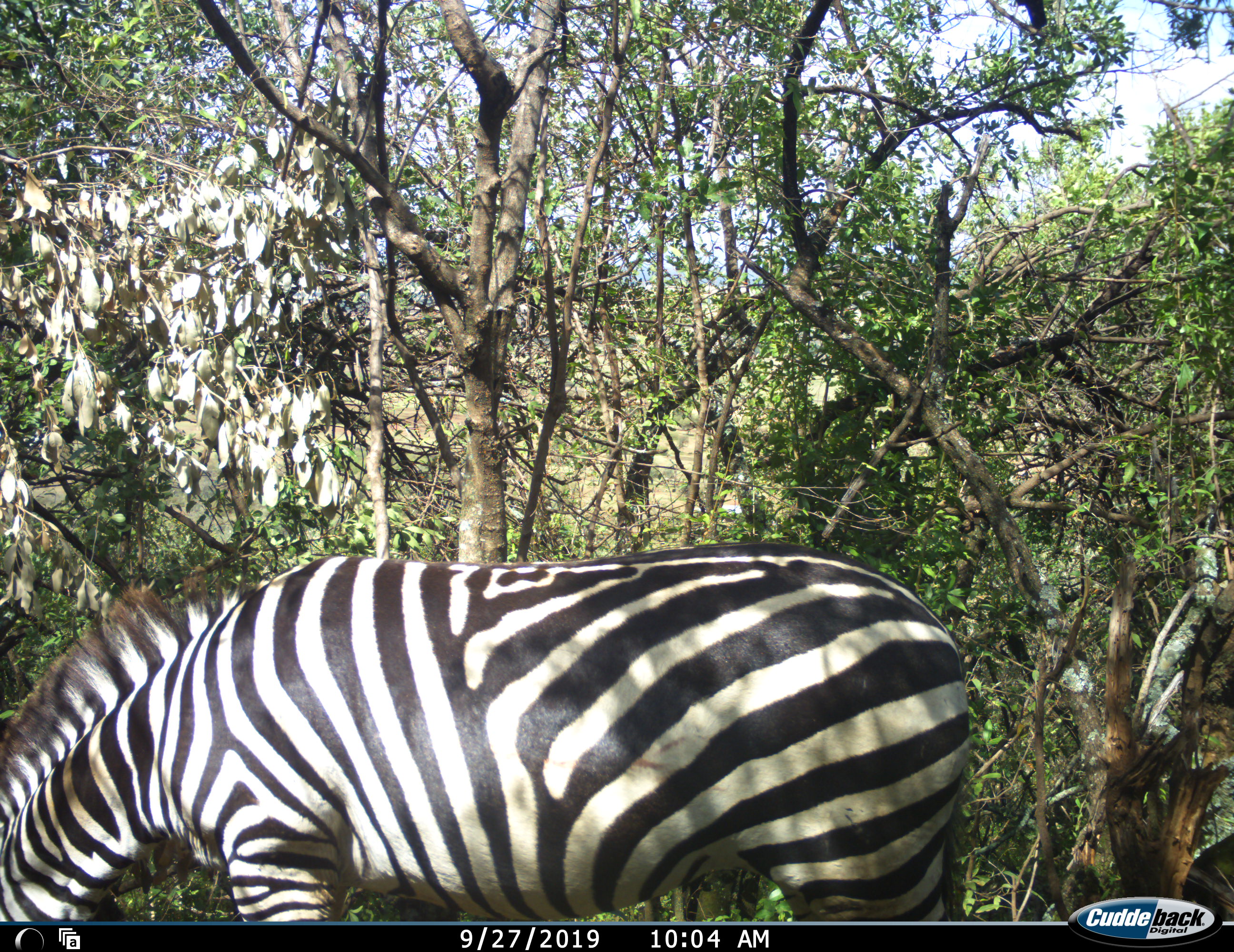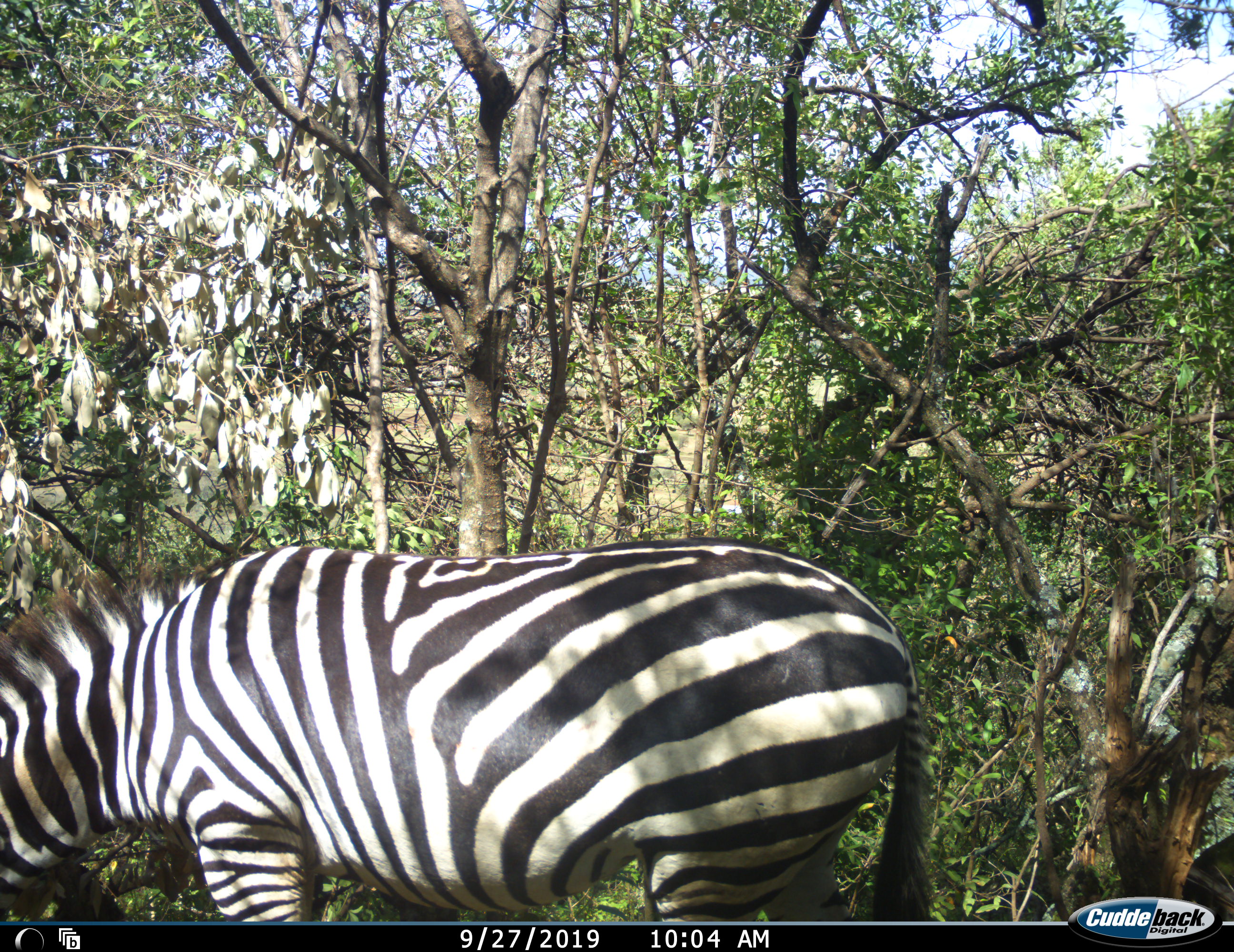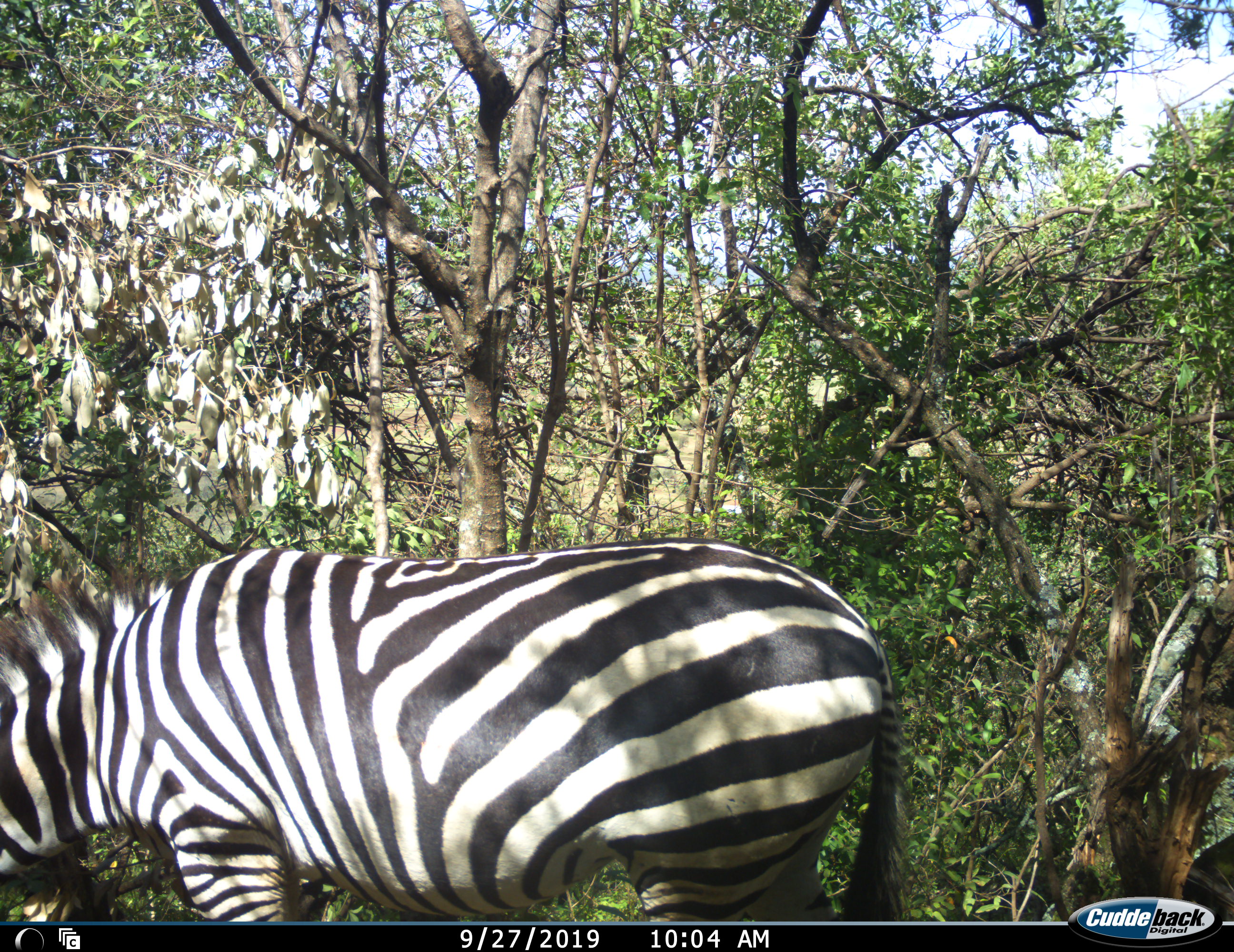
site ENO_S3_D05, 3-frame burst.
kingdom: Animalia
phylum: Chordata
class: Mammalia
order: Perissodactyla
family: Equidae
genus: Equus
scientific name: Equus quagga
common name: plains zebra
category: zebraplains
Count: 1.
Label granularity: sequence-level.